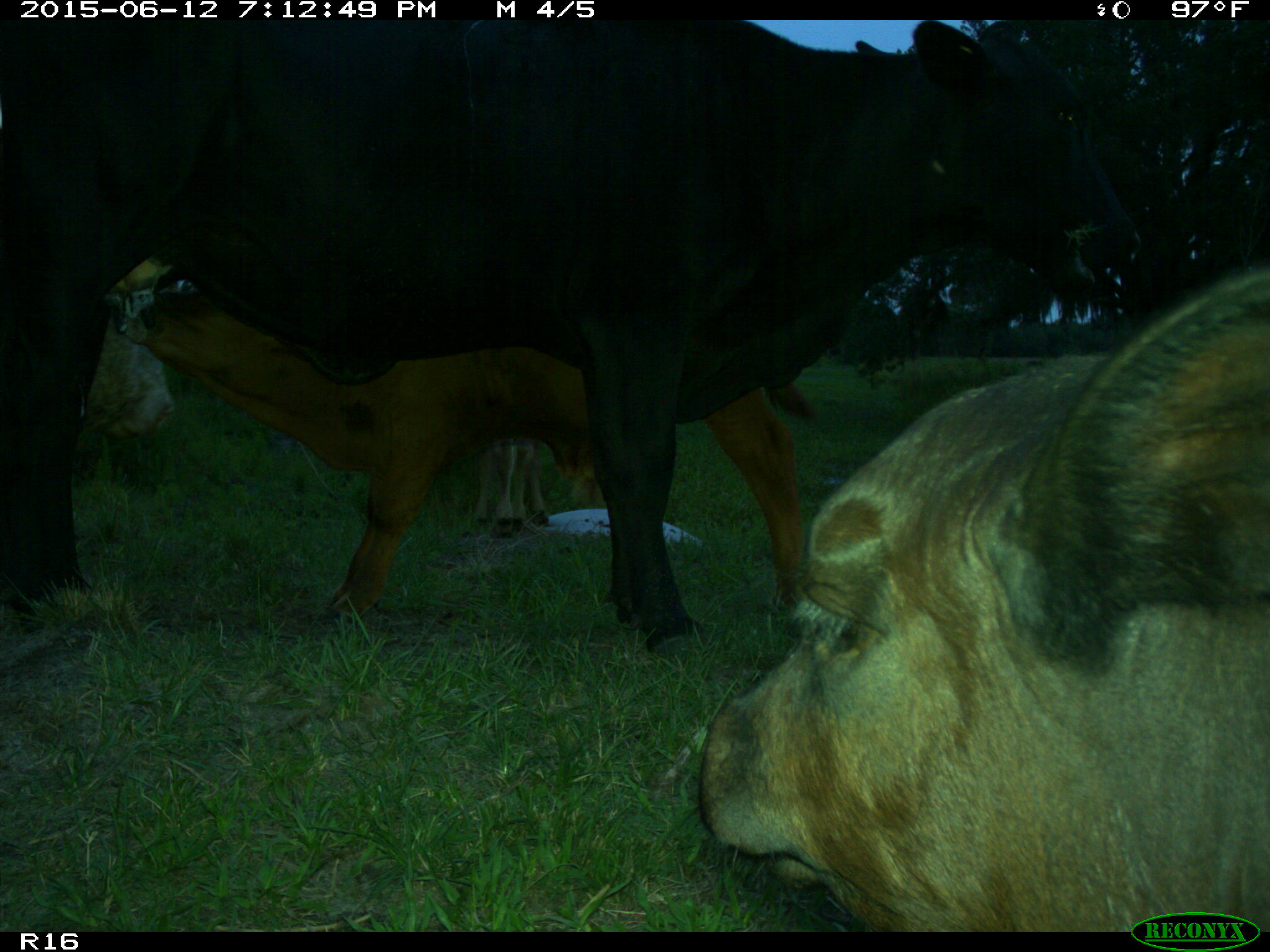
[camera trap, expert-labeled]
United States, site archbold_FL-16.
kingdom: Animalia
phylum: Chordata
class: Mammalia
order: Artiodactyla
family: Bovidae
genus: Bos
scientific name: Bos taurus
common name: domestic cow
Bos taurus (domestic cow).